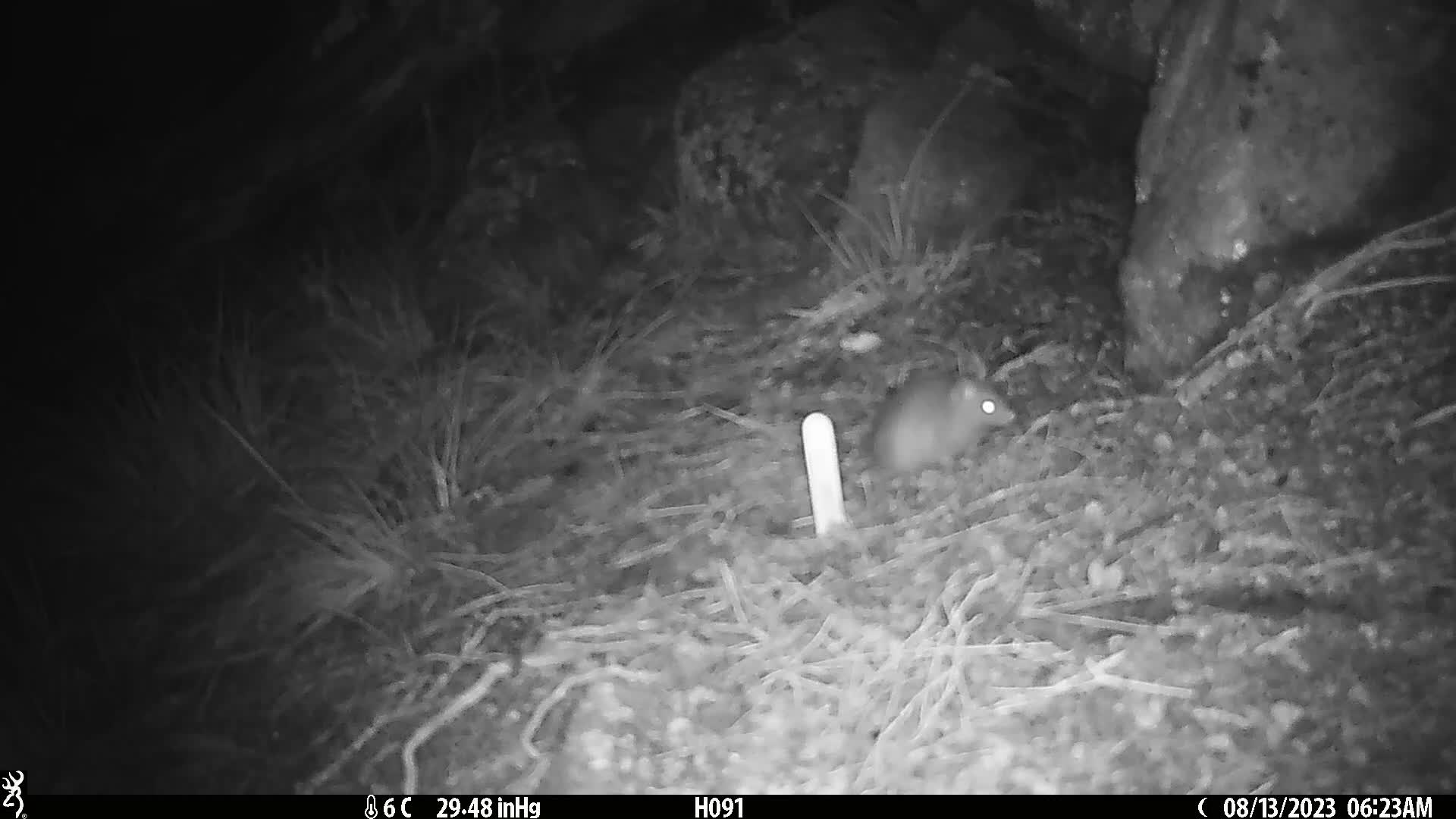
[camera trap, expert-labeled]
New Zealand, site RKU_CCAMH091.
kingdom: Animalia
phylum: Chordata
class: Mammalia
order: Rodentia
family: Muridae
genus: Rattus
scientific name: Rattus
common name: rat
Rat (Rattus).